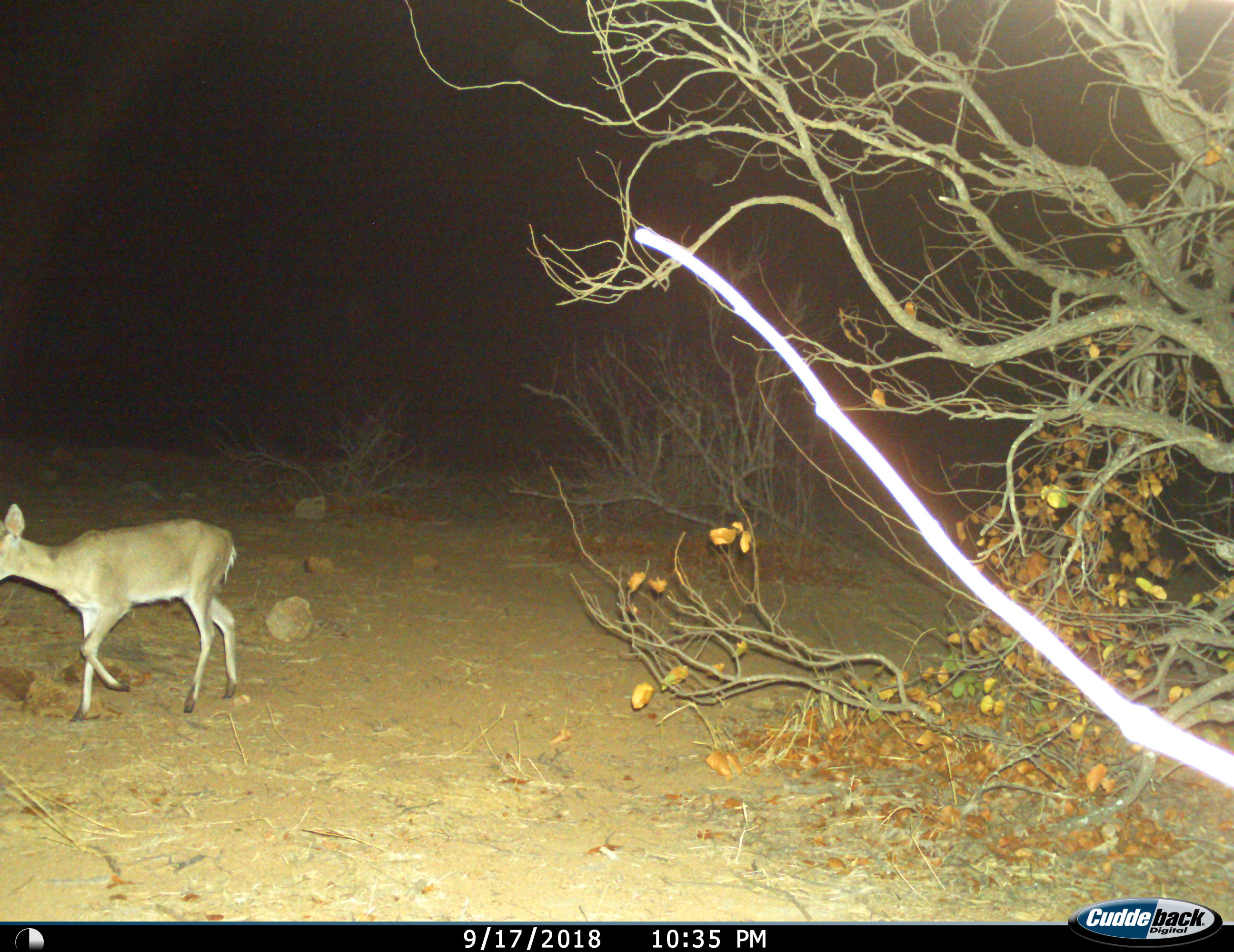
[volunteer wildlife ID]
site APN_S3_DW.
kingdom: Animalia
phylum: Chordata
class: Mammalia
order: Artiodactyla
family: Bovidae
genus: Sylvicapra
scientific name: Sylvicapra grimmia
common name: common duiker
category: duikercommongrey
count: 1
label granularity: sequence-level